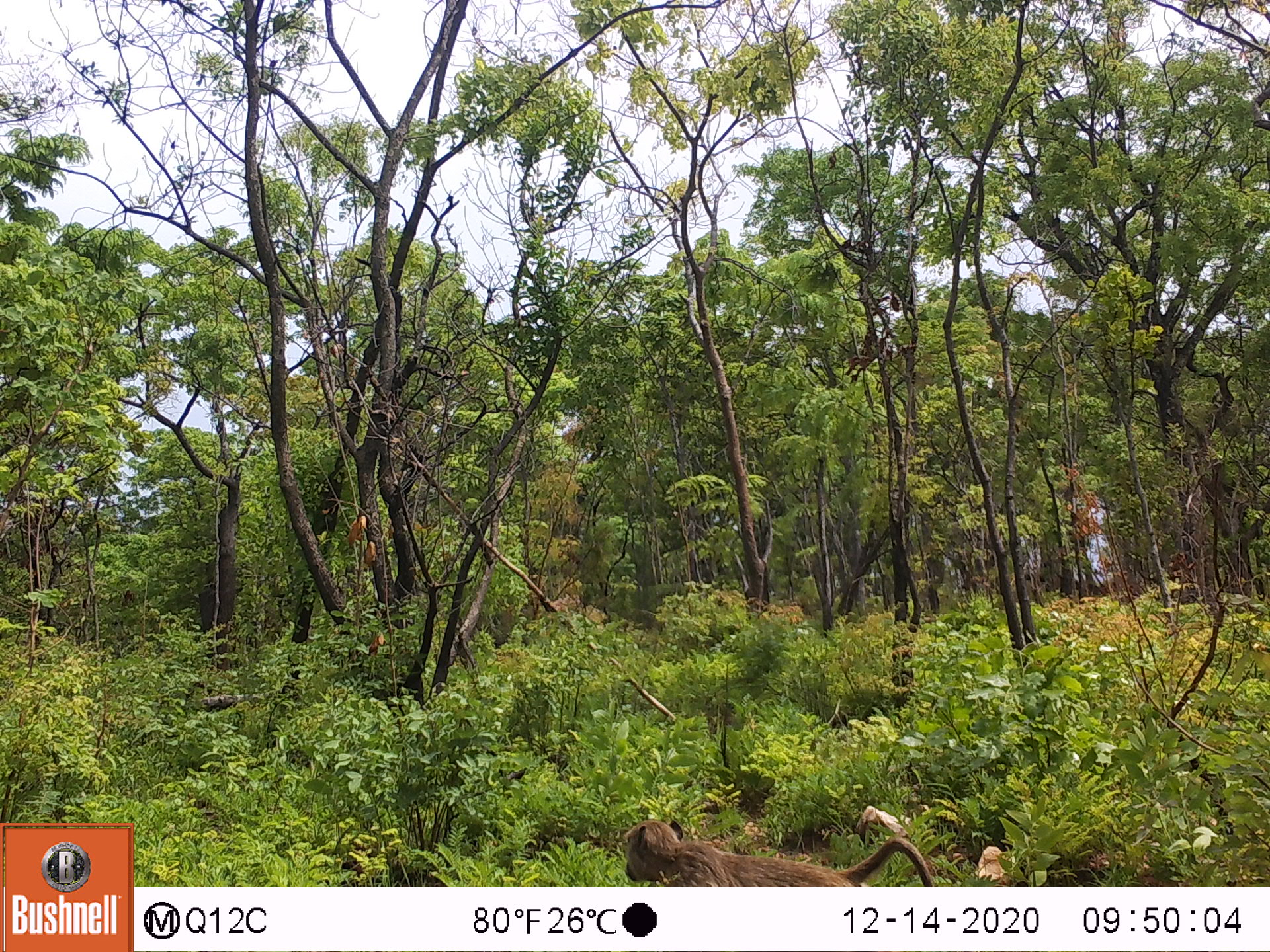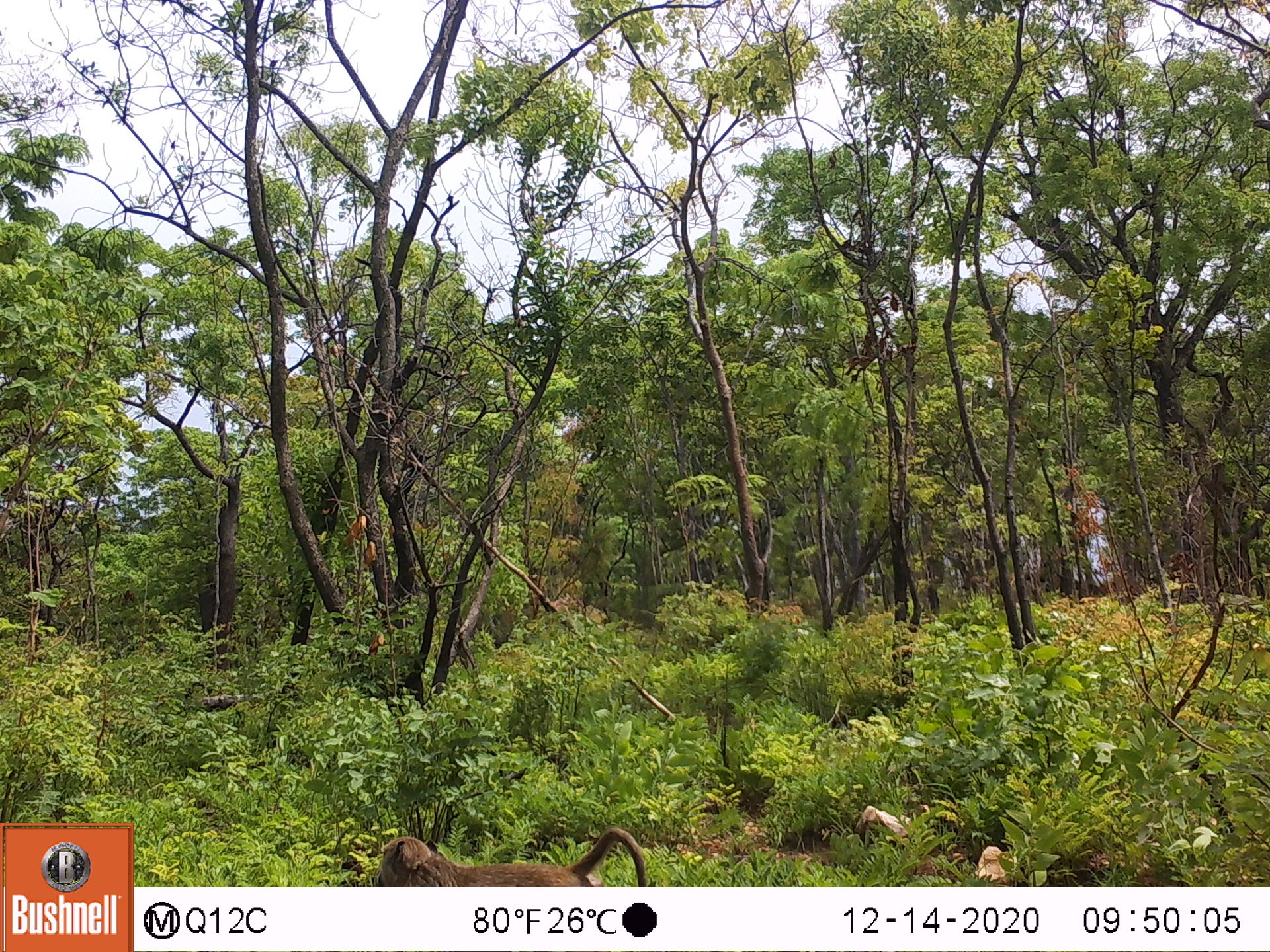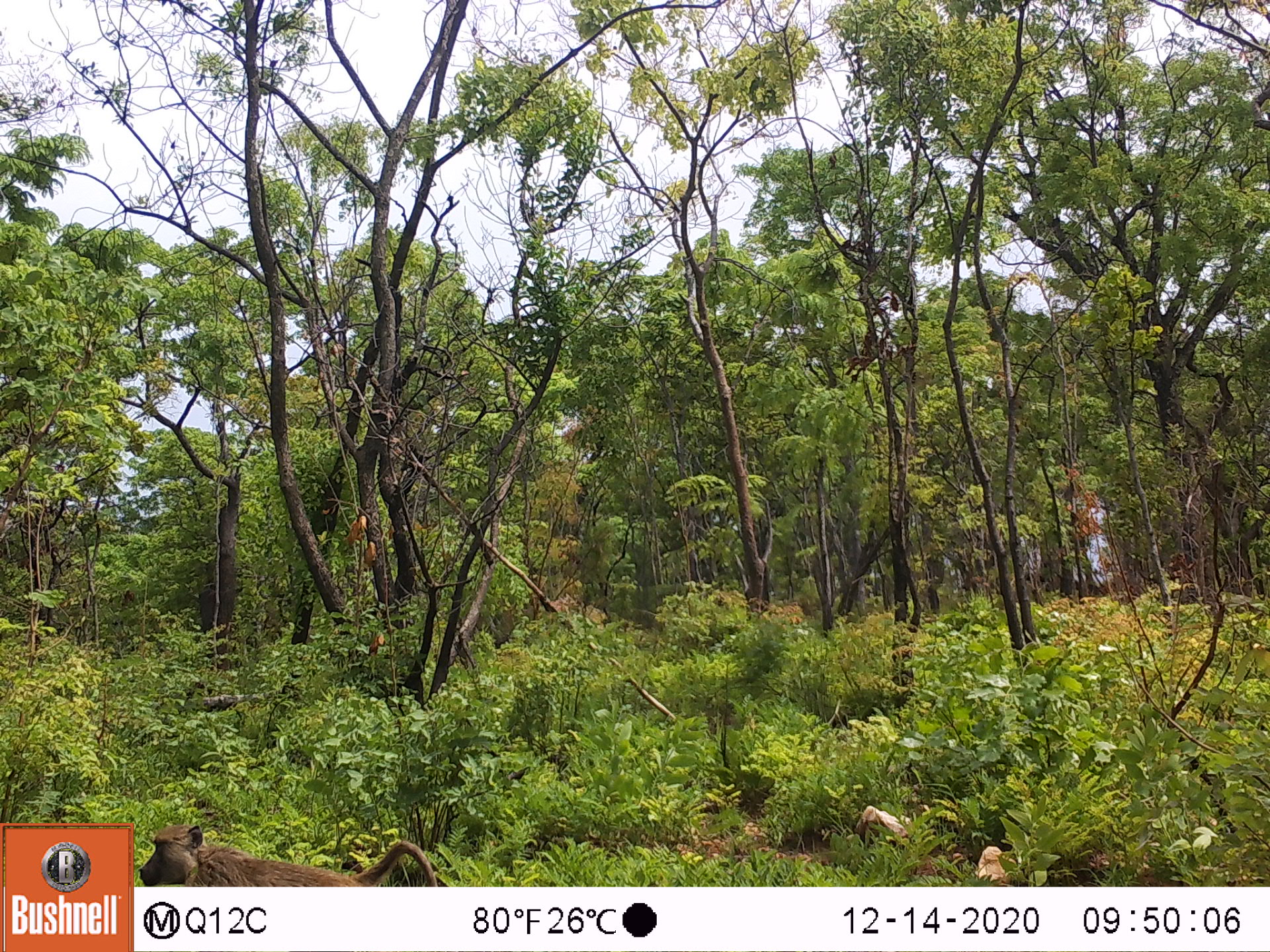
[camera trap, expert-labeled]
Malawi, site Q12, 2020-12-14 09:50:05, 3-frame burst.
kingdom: Animalia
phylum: Chordata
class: Mammalia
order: Primates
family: Cercopithecidae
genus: Papio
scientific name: Papio cynocephalus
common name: yellow baboon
Yellow baboon (Papio cynocephalus), count 1.